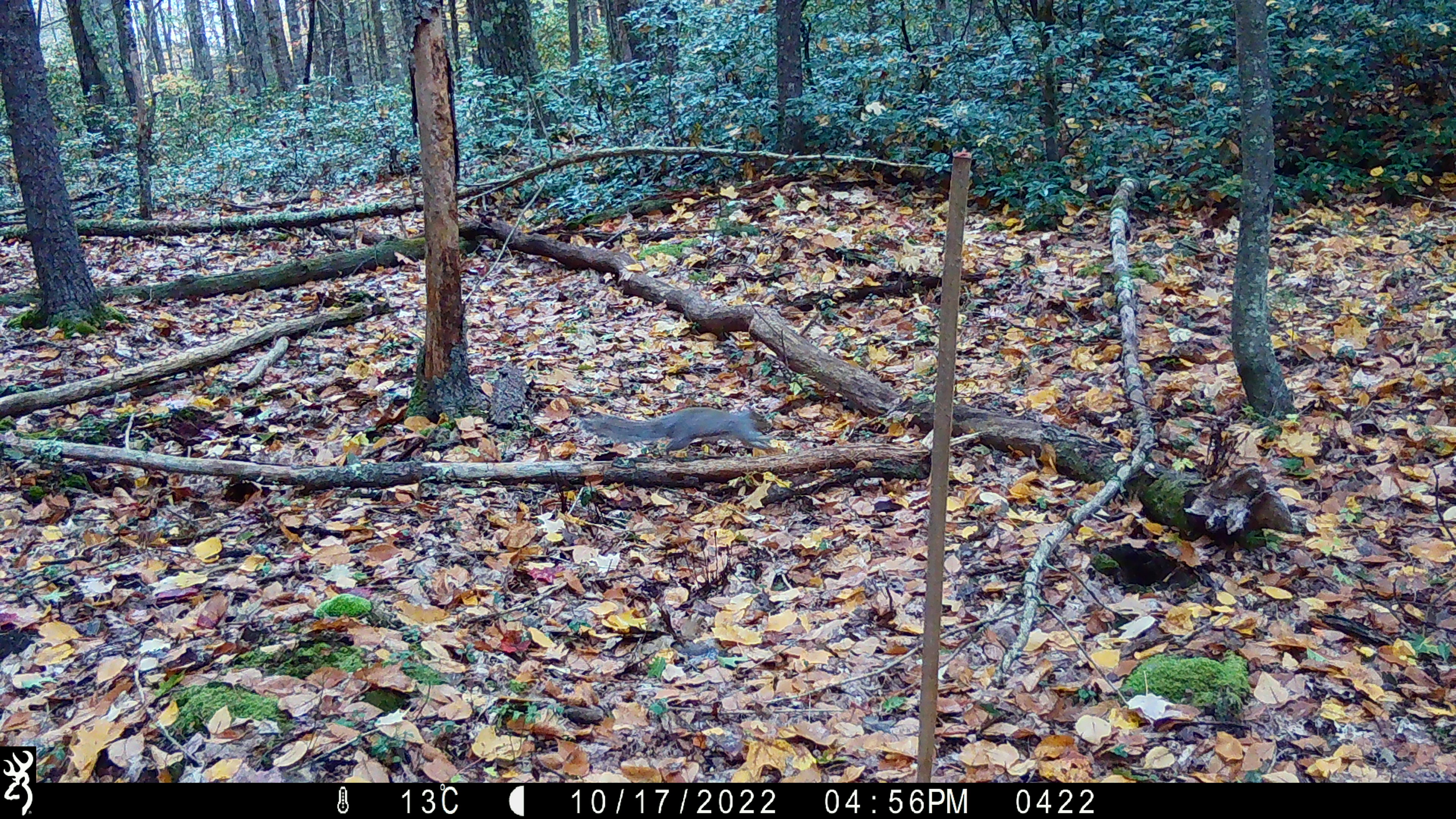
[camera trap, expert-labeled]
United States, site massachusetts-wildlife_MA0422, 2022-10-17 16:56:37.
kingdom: Animalia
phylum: Chordata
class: Mammalia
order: Rodentia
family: Sciuridae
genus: Sciurus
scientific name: Sciurus carolinensis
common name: gray squirrel